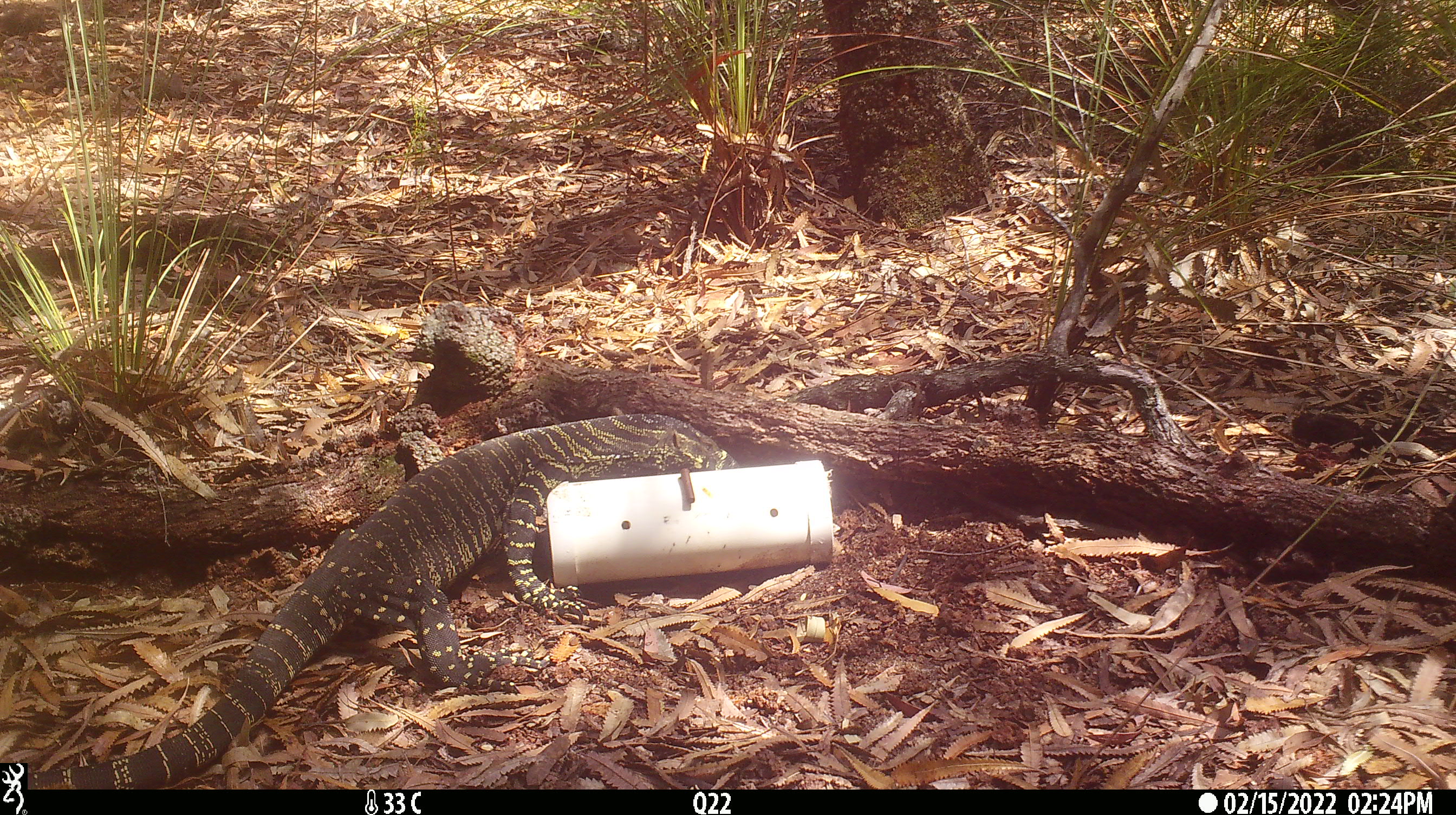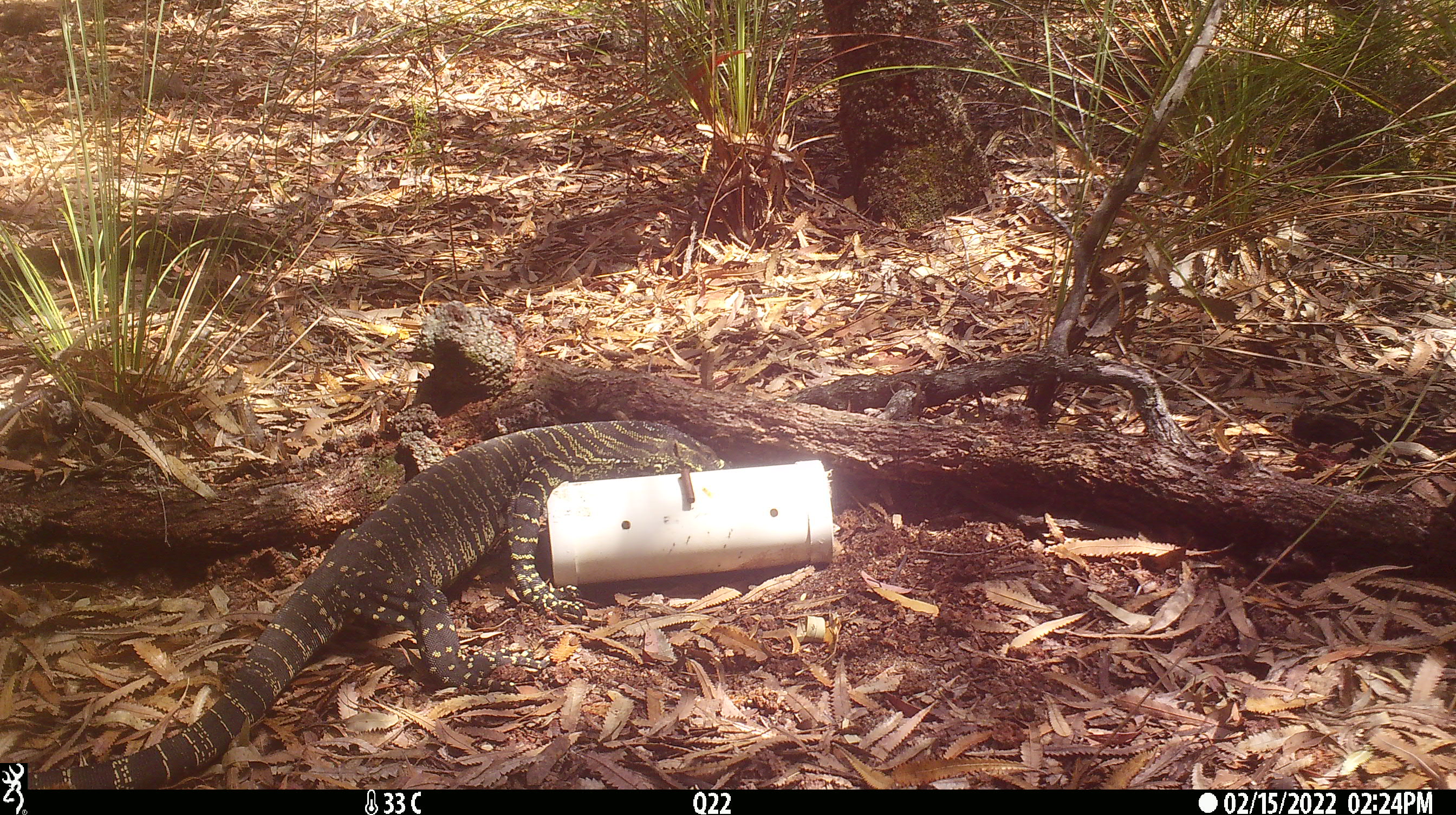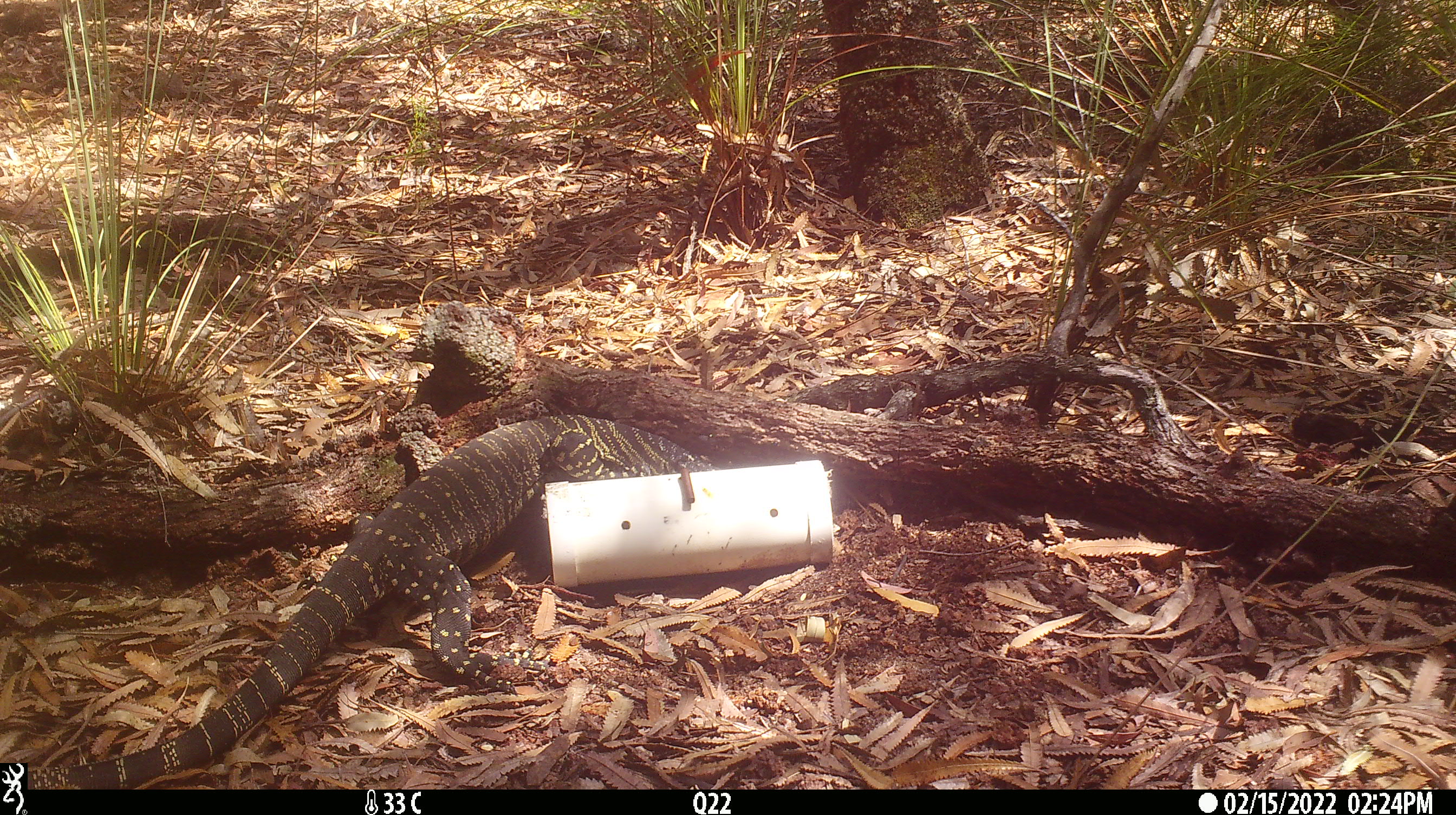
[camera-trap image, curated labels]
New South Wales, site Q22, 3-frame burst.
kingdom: Animalia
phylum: Chordata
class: Reptilia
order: Squamata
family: Varanidae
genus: Varanus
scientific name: Varanus varius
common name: lace monitor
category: goanna